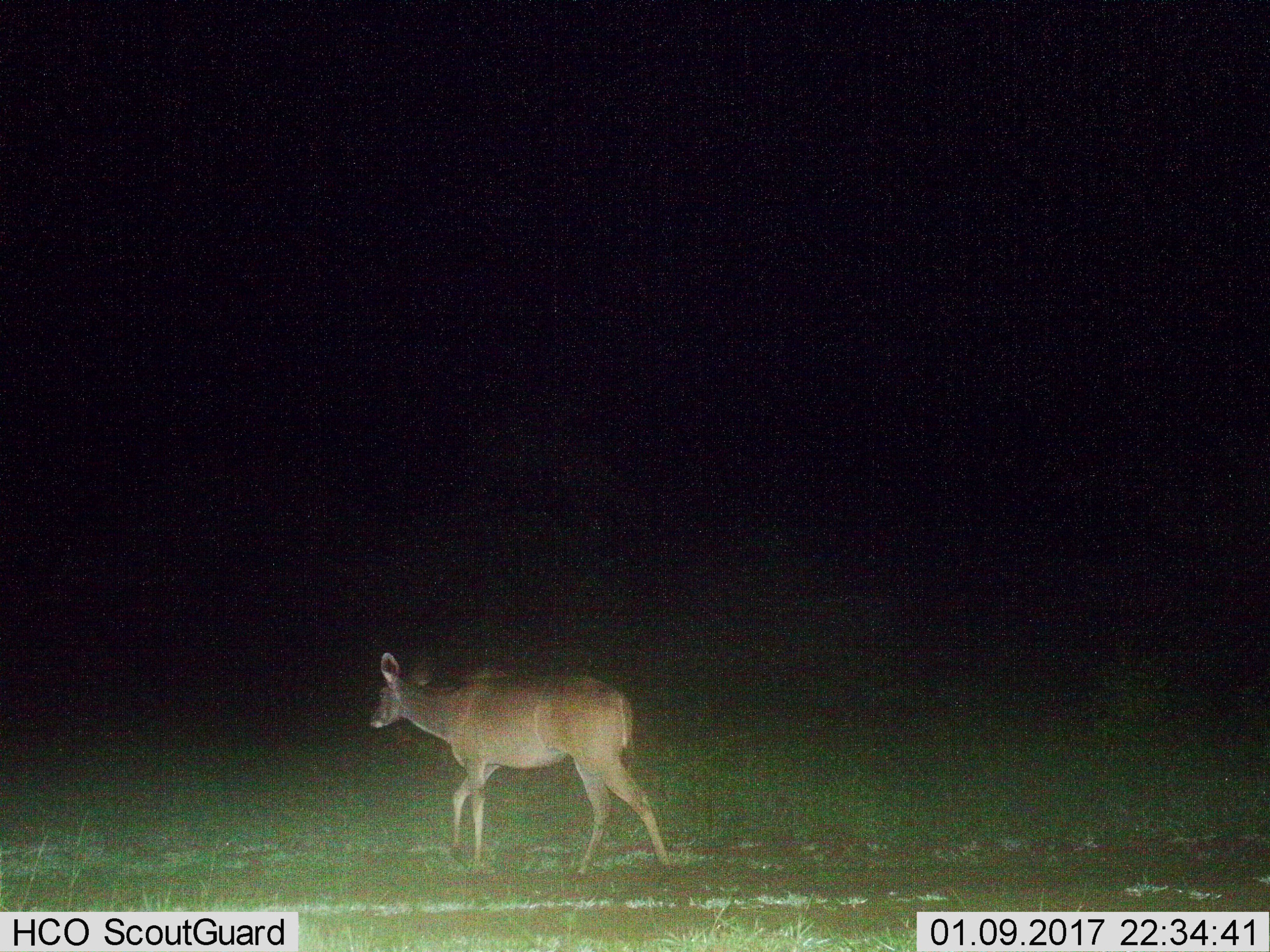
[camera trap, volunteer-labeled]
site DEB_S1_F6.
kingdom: Animalia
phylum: Chordata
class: Mammalia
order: Artiodactyla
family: Bovidae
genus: Tragelaphus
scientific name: Tragelaphus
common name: kudu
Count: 1.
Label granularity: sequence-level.